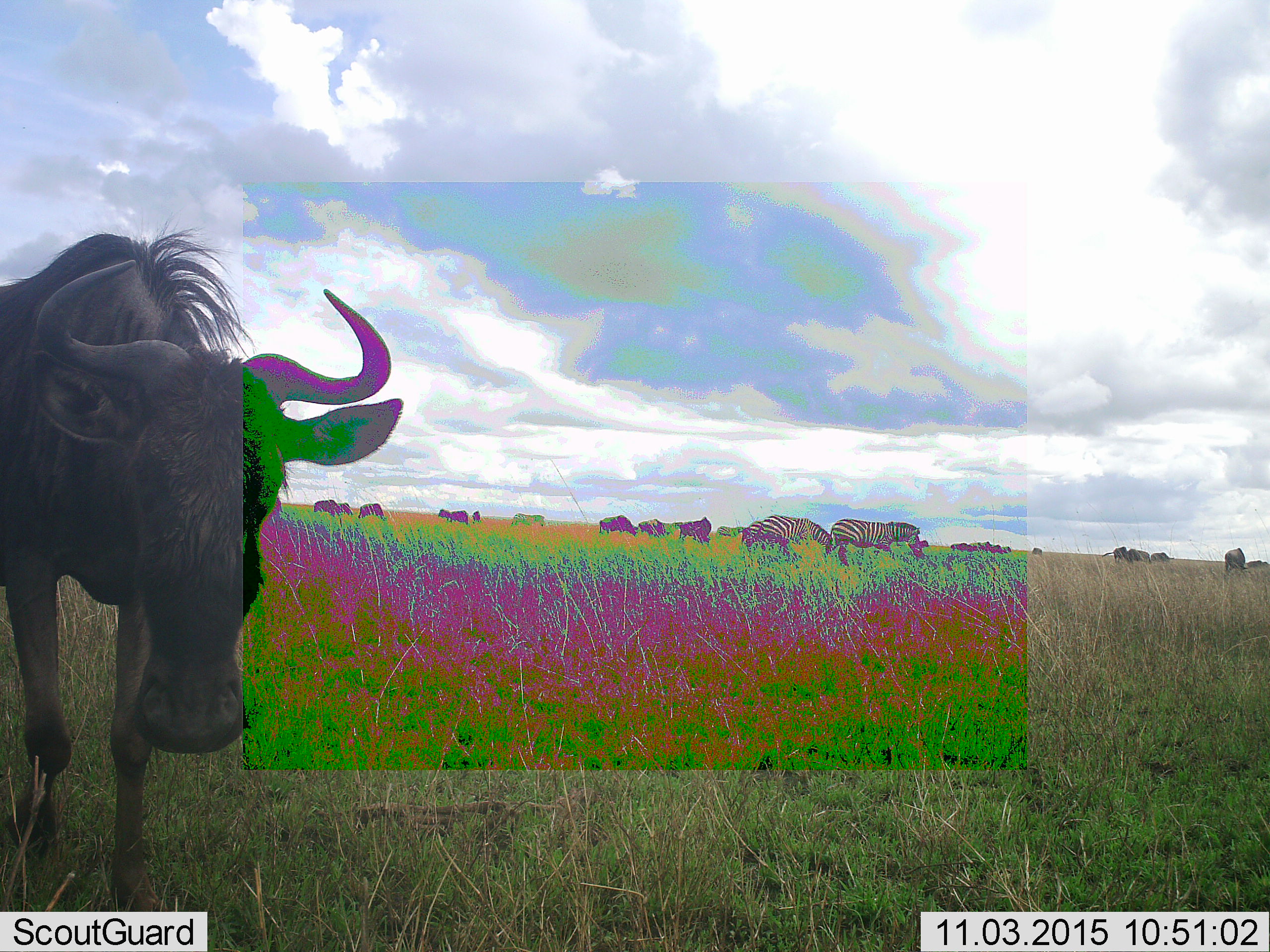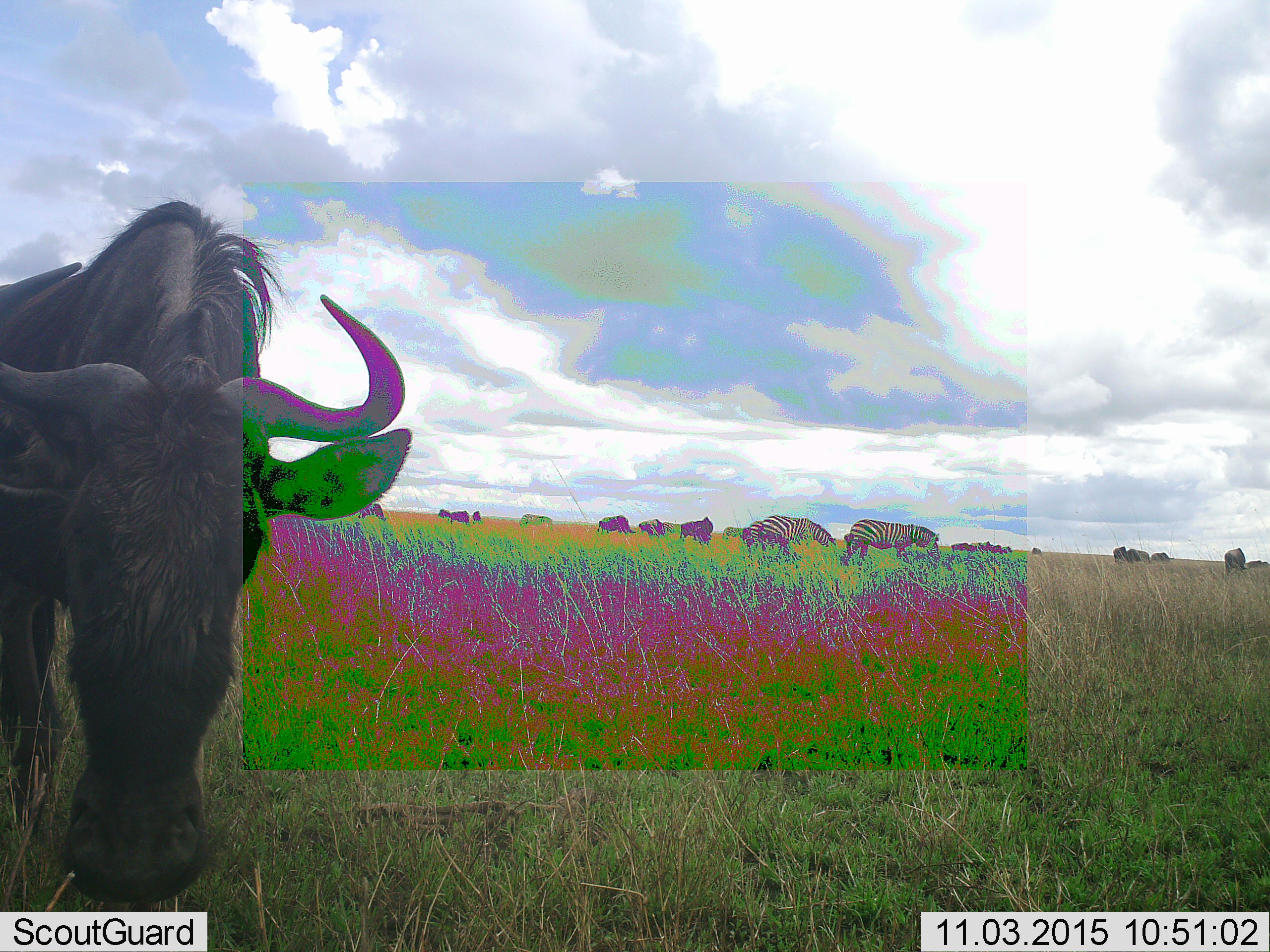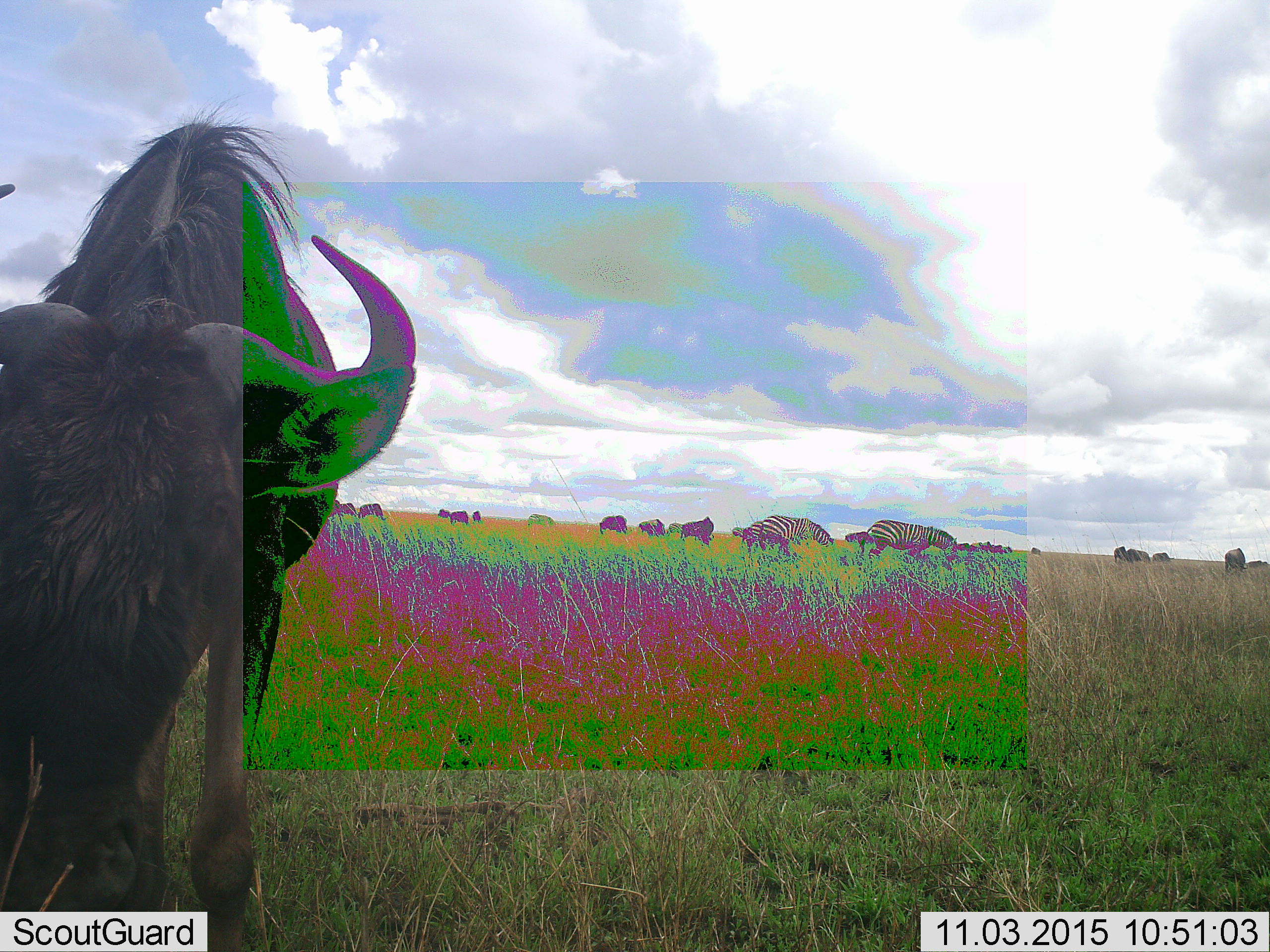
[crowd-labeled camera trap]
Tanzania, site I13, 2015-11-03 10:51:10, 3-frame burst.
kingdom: Animalia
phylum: Chordata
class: Mammalia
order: Artiodactyla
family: Bovidae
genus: Connochaetes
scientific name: Connochaetes taurinus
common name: blue wildebeest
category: wildebeest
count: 8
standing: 56%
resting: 0%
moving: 33%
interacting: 0%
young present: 0%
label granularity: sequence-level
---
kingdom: Animalia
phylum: Chordata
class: Mammalia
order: Perissodactyla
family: Equidae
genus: Equus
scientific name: Equus quagga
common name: plains zebra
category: zebra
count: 5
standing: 44%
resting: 0%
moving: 33%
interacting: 0%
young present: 0%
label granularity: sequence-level